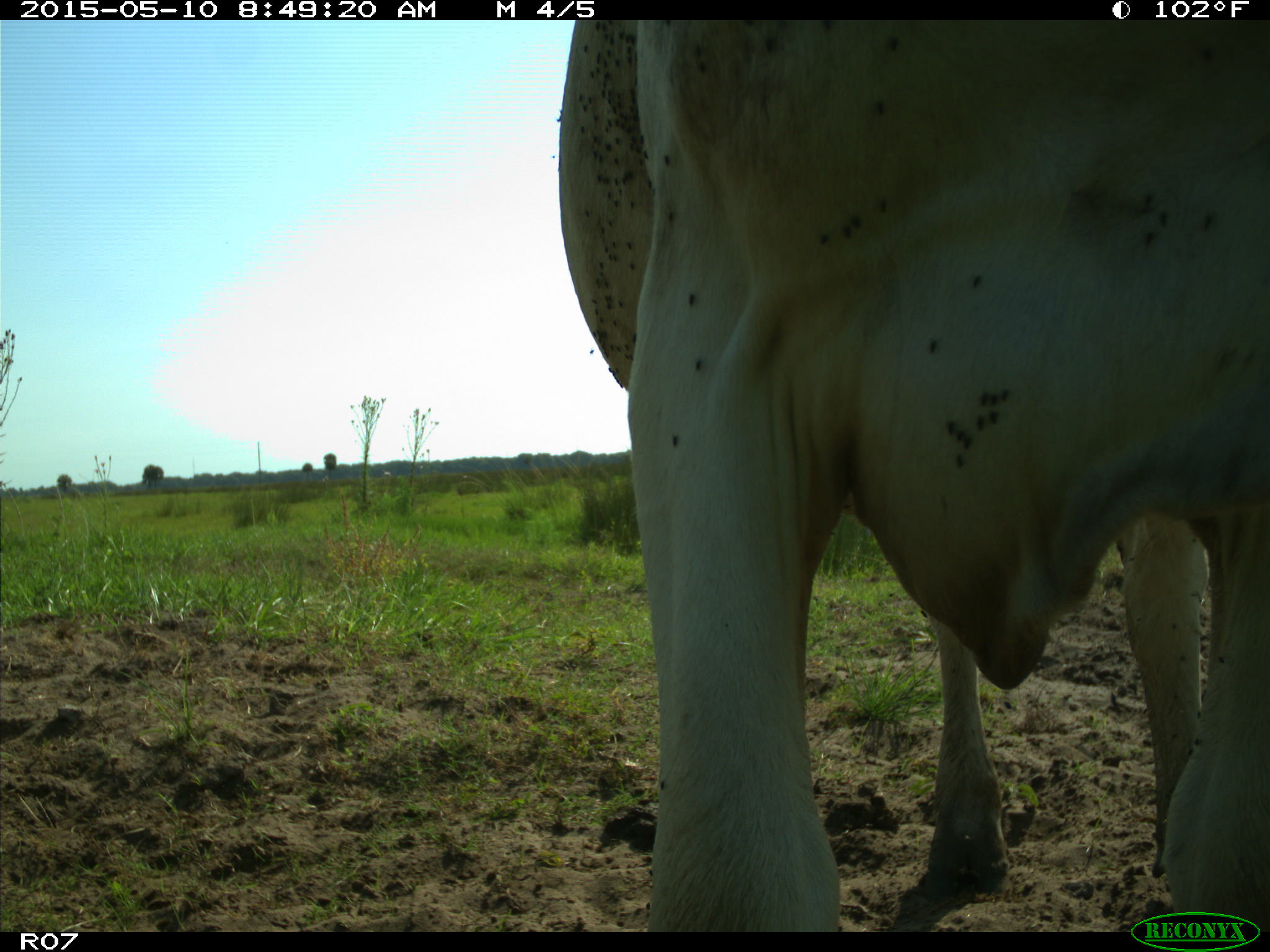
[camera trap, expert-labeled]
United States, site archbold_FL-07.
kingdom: Animalia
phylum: Chordata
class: Mammalia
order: Artiodactyla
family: Bovidae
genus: Bos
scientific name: Bos taurus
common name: domestic cow